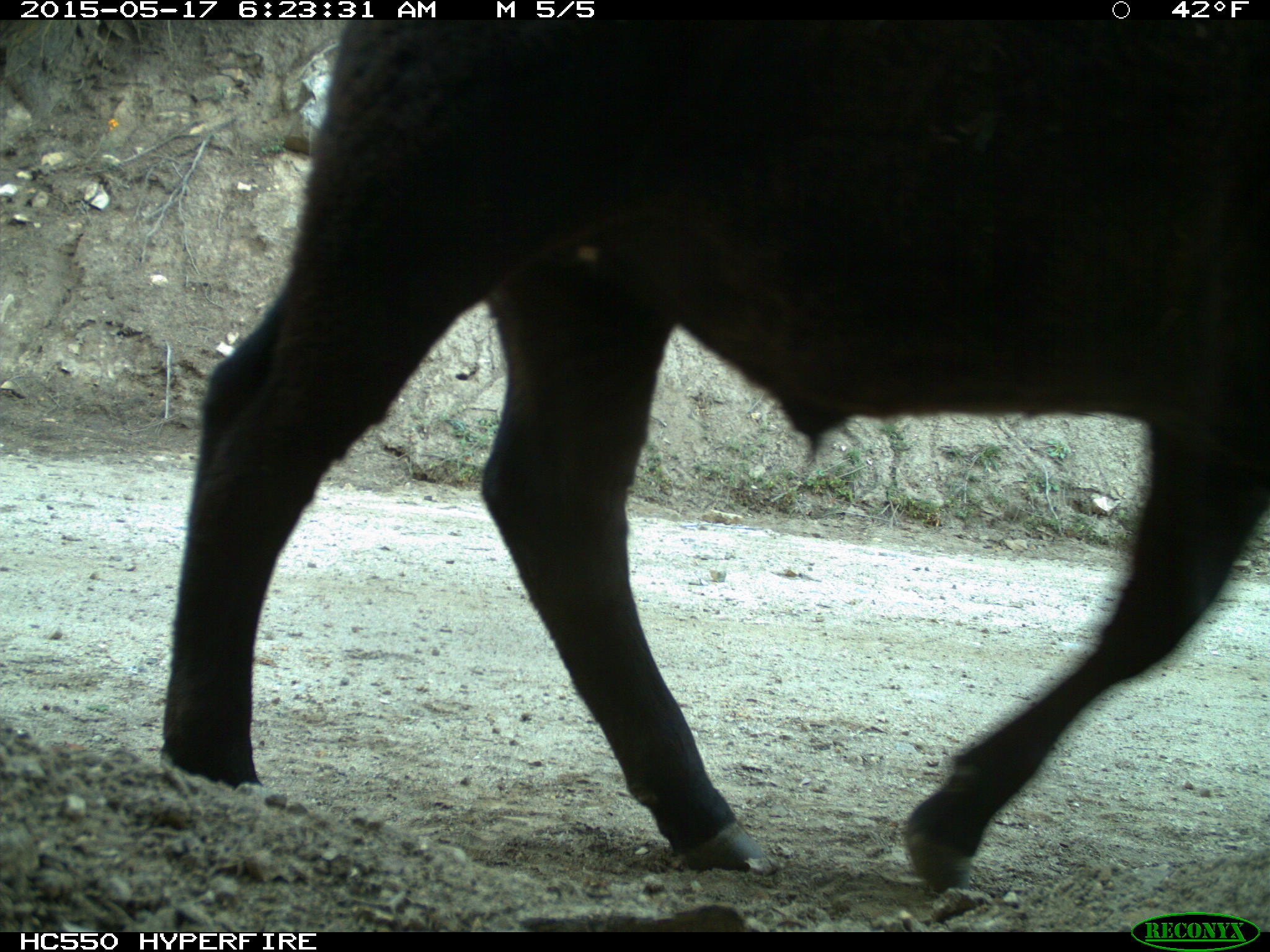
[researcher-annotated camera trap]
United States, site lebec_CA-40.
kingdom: Animalia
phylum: Chordata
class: Mammalia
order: Artiodactyla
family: Bovidae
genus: Bos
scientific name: Bos taurus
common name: domestic cow